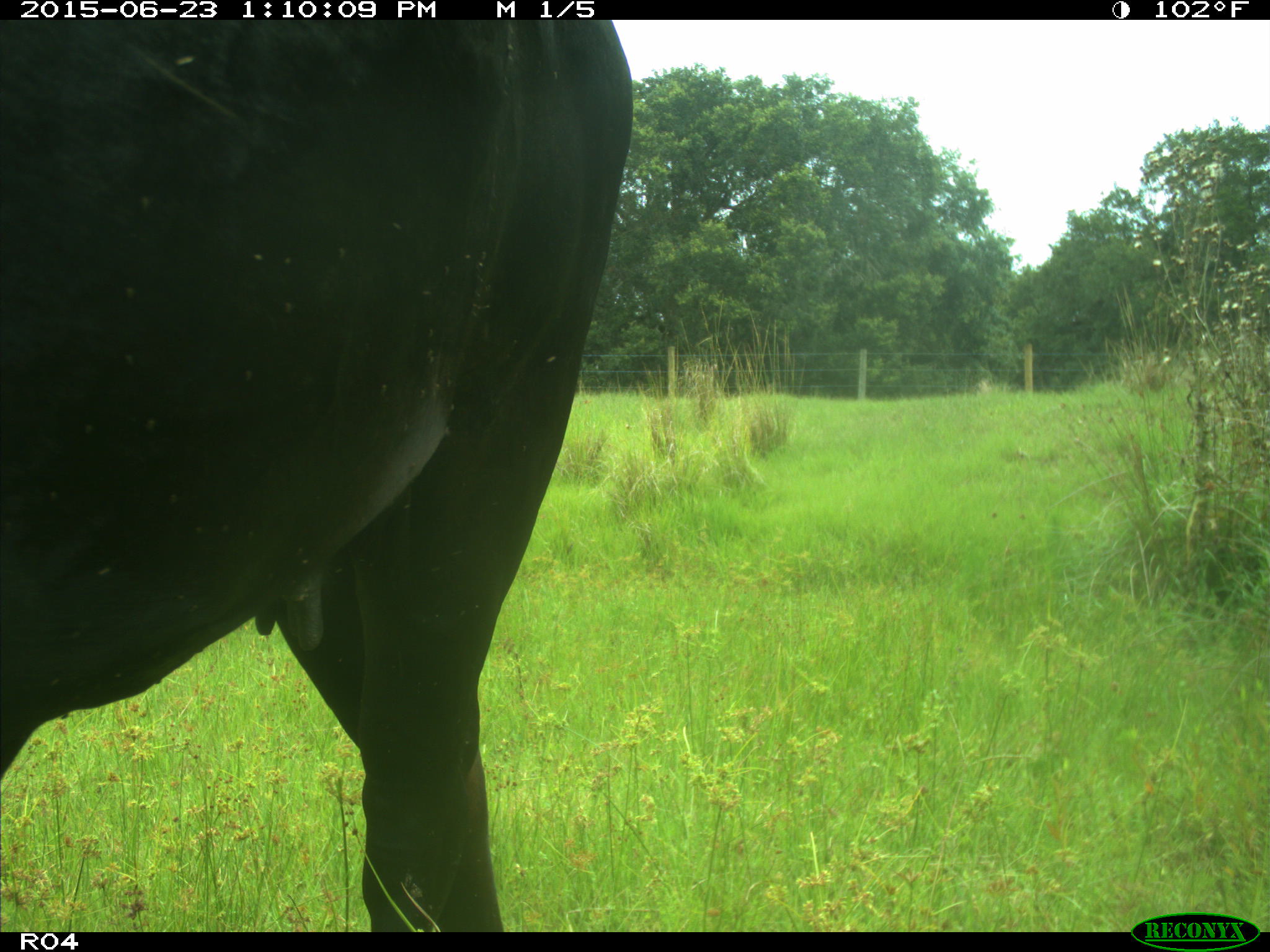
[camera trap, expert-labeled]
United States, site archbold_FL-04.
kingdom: Animalia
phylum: Chordata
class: Mammalia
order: Artiodactyla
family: Bovidae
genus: Bos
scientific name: Bos taurus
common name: domestic cow